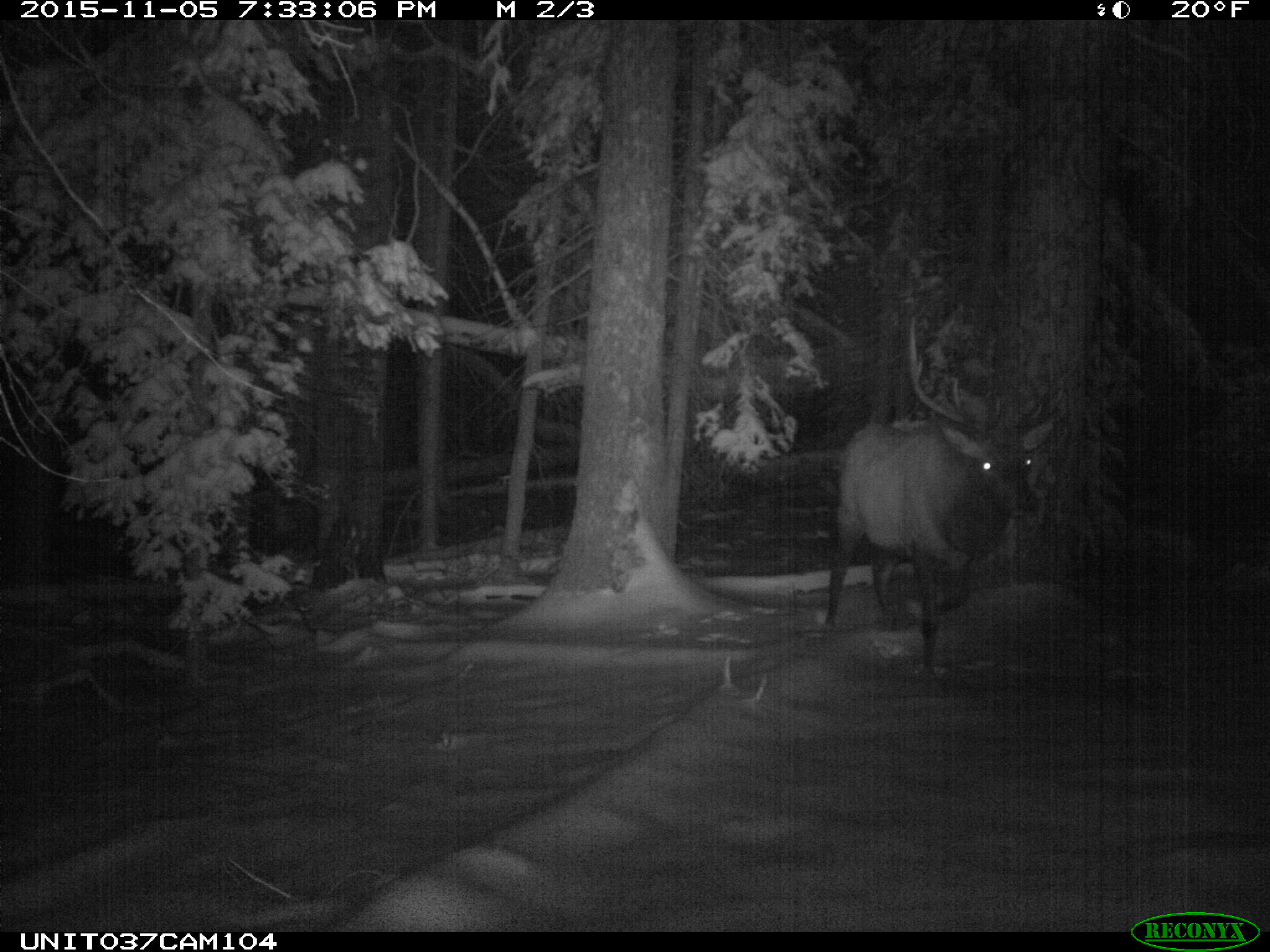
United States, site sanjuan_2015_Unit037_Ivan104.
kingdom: Animalia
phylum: Chordata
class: Mammalia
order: Artiodactyla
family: Cervidae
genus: Cervus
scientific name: Cervus elaphus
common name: red deer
Cervus elaphus (red deer).